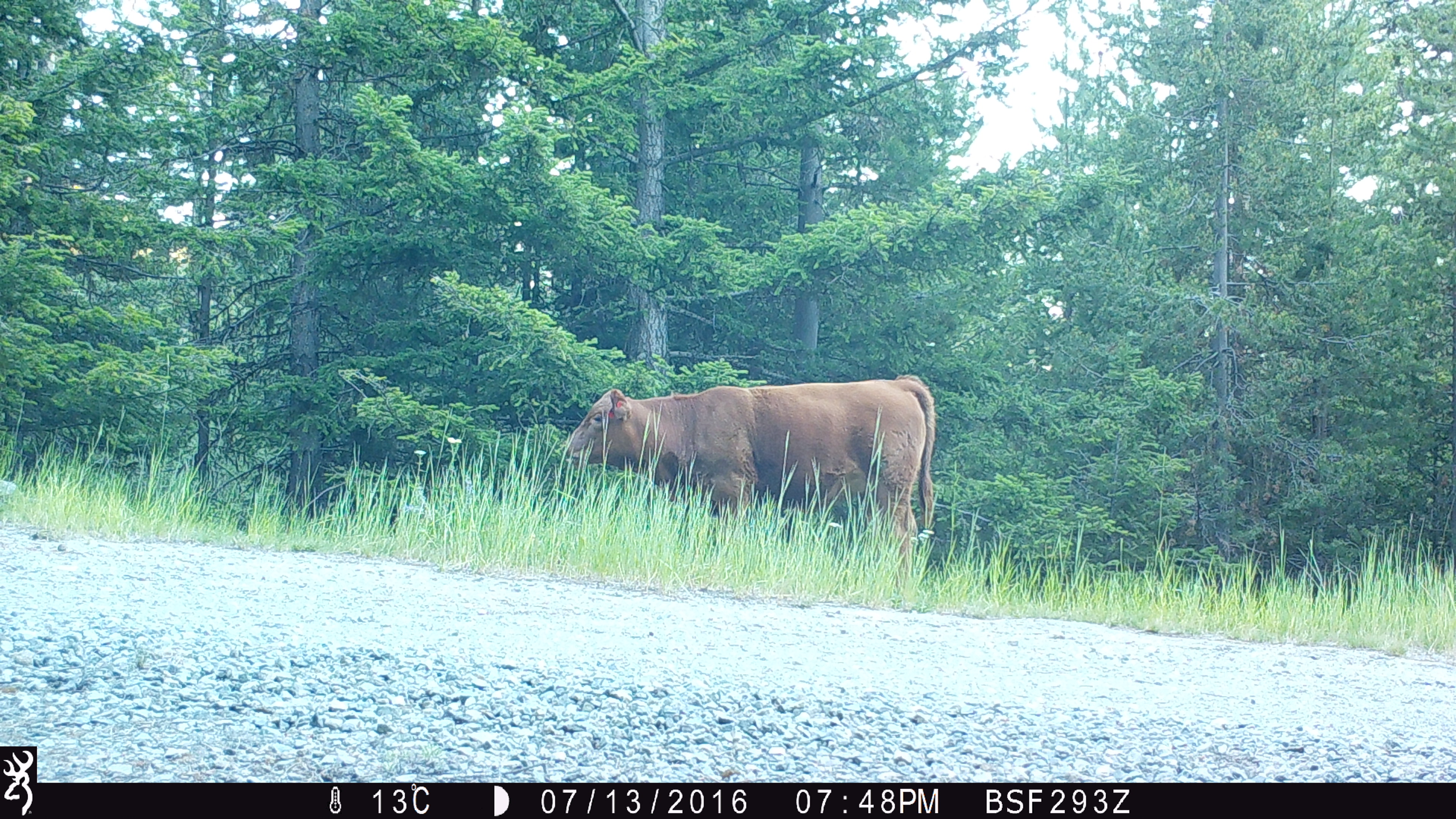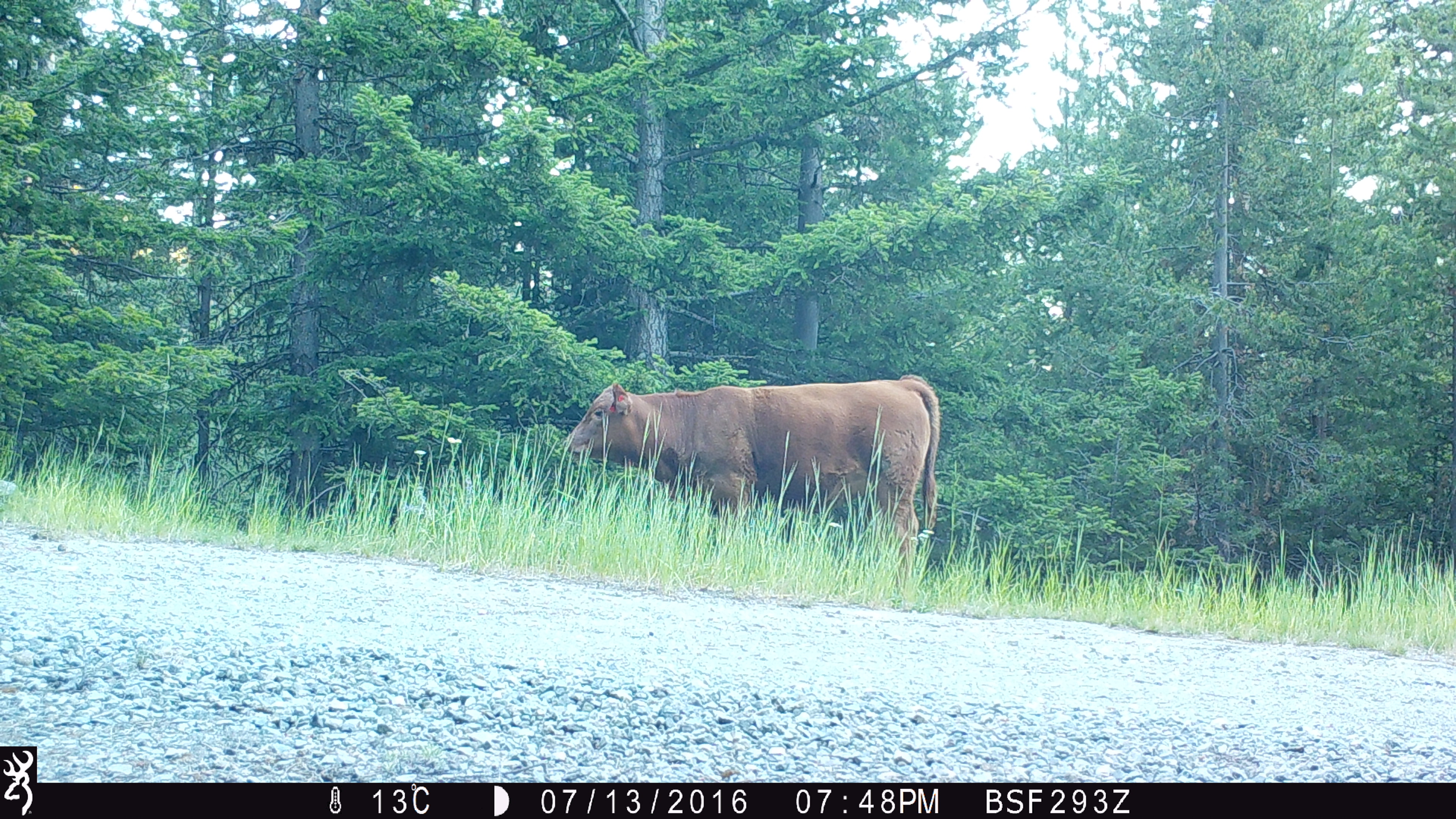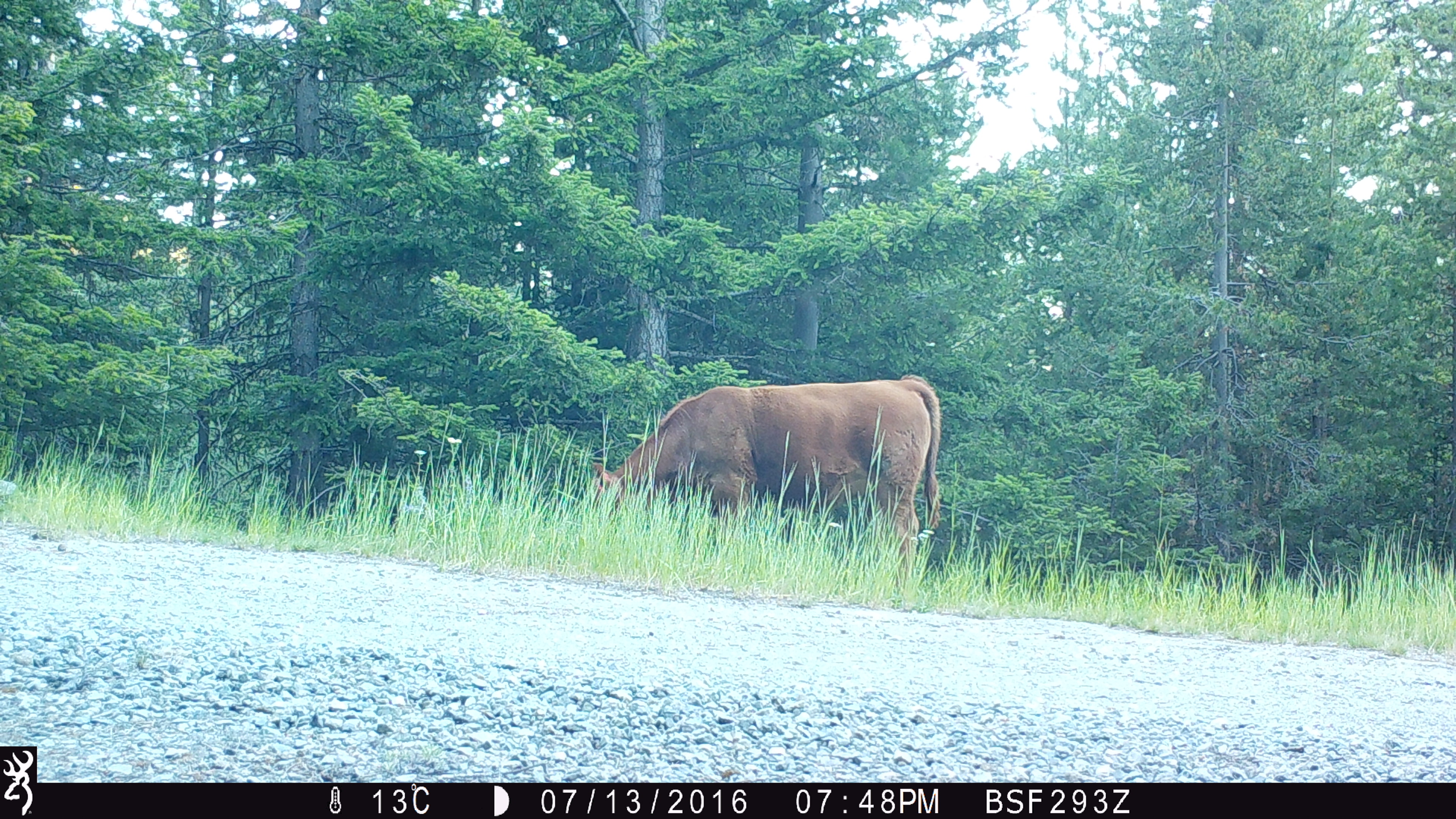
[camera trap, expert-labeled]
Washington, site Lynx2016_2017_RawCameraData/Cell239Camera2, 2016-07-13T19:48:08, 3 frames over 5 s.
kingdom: Animalia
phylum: Chordata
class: Mammalia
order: Artiodactyla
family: Bovidae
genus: Bos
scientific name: Bos taurus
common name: domestic cattle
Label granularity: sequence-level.